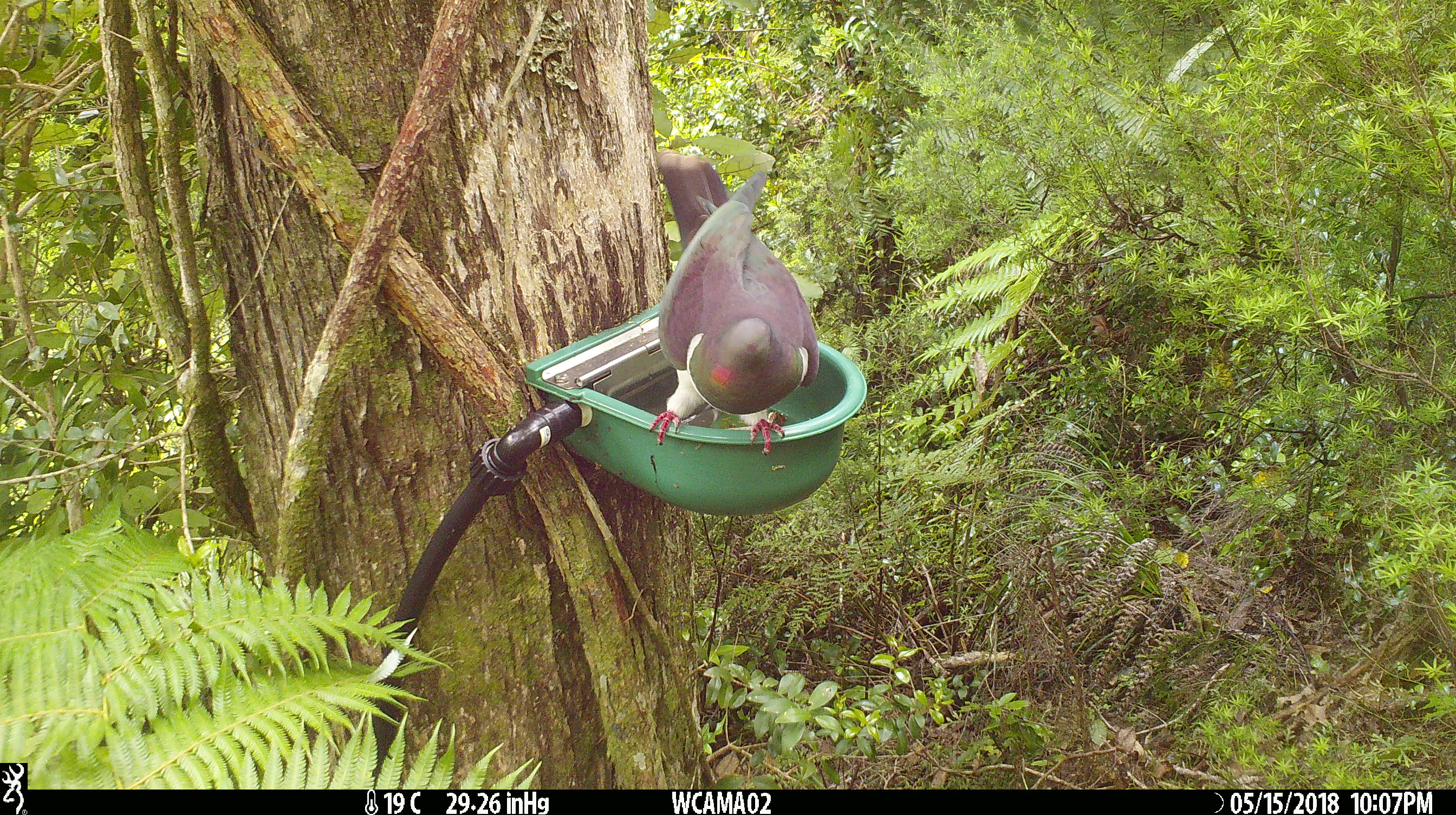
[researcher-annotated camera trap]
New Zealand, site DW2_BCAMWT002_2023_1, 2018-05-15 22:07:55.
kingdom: Animalia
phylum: Chordata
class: Aves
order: Columbiformes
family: Columbidae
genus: Hemiphaga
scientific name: Hemiphaga novaeseelandiae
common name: new zealand pigeon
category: kereru